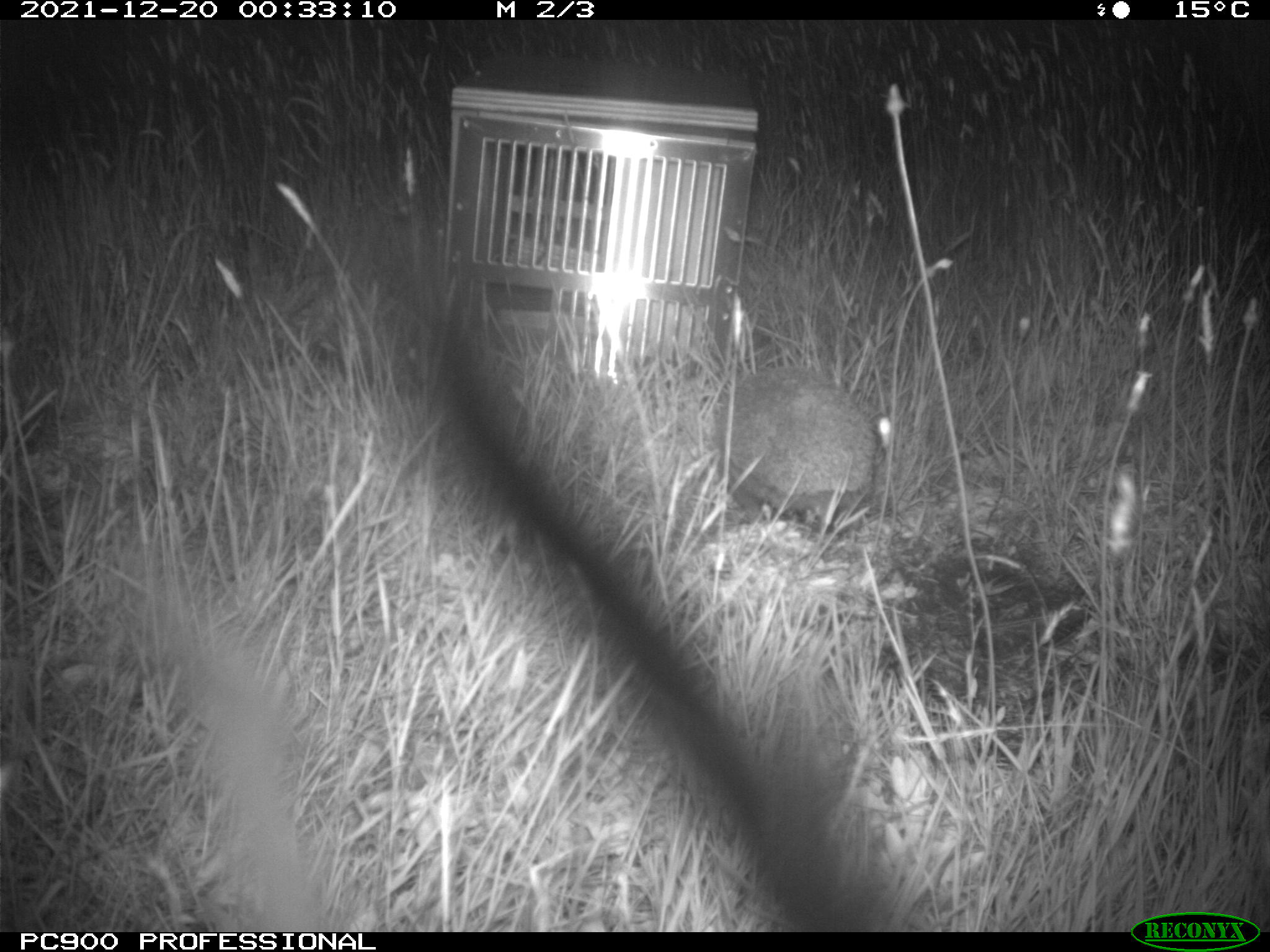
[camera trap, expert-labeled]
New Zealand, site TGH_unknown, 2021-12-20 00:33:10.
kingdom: Animalia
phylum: Chordata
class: Mammalia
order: Eulipotyphla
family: Erinaceidae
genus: Erinaceus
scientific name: Erinaceus europaeus europaeus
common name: european hedgehog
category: hedgehog